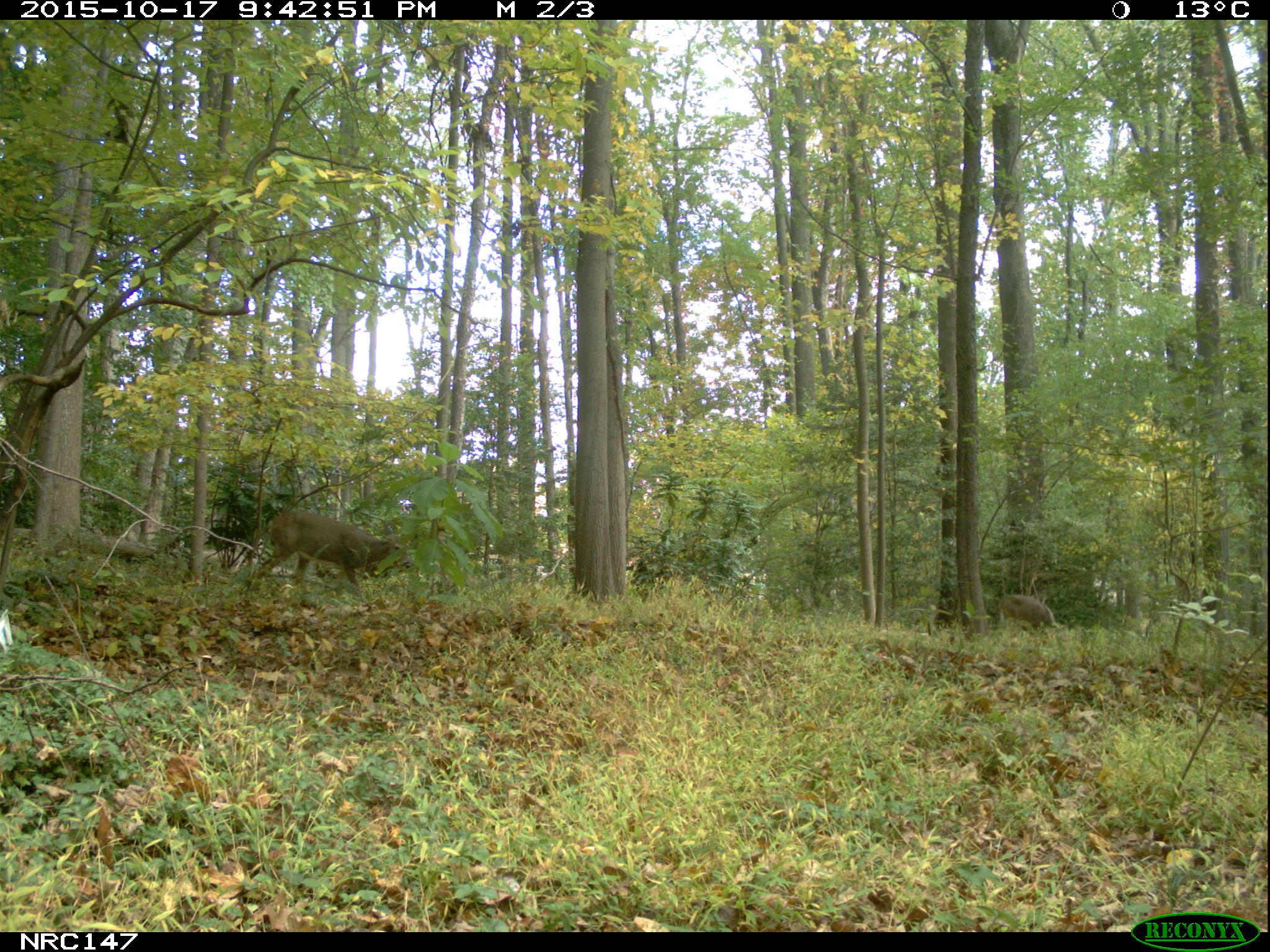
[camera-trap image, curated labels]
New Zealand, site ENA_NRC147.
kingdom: Animalia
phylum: Chordata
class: Mammalia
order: Artiodactyla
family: Cervidae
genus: Odocoileus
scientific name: Odocoileus virginianus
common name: white-tailed deer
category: white tailed deer